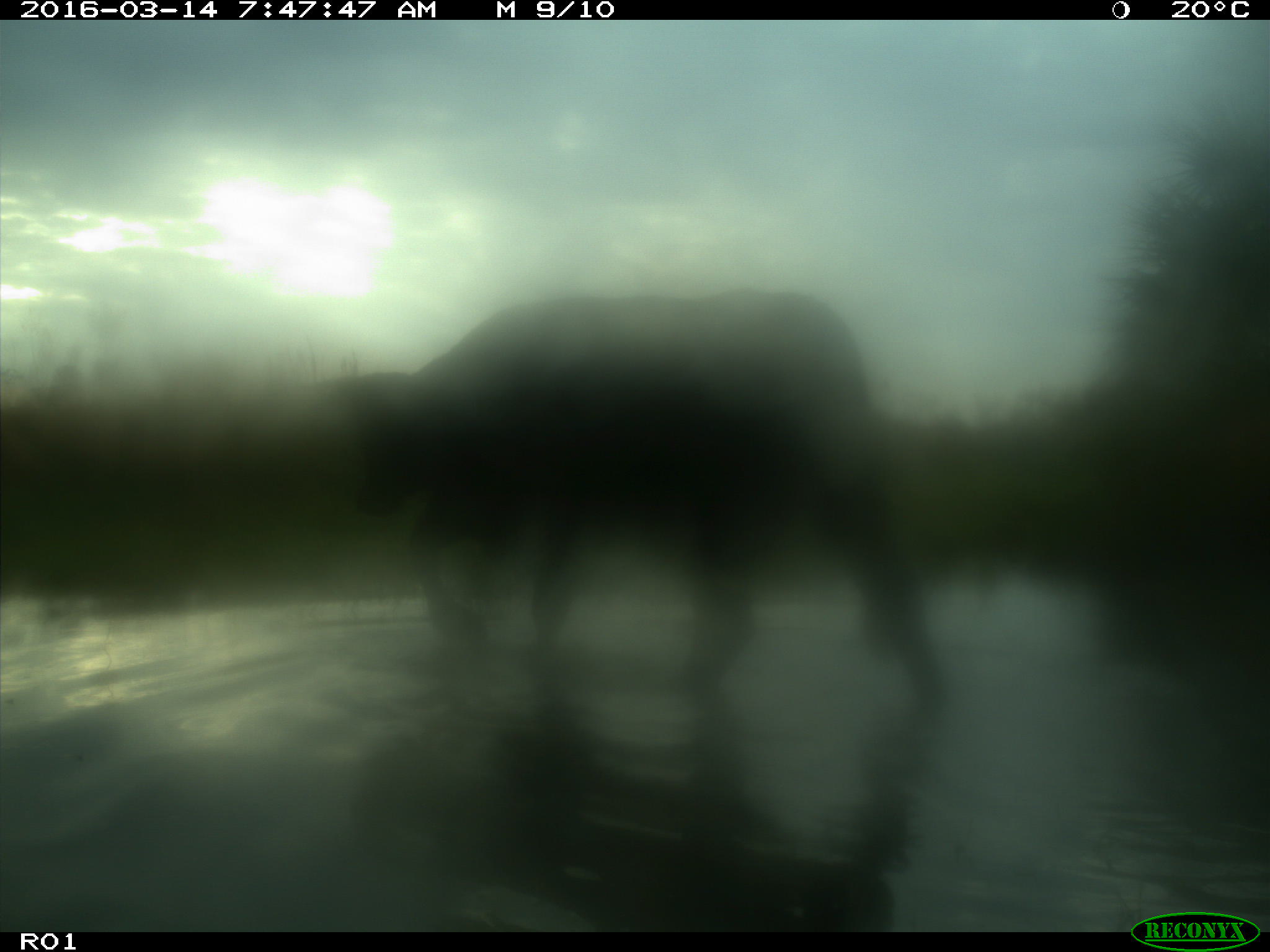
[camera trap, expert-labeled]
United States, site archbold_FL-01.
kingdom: Animalia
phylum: Chordata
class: Mammalia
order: Artiodactyla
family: Bovidae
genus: Bos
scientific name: Bos taurus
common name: domestic cow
Bos taurus (domestic cow).